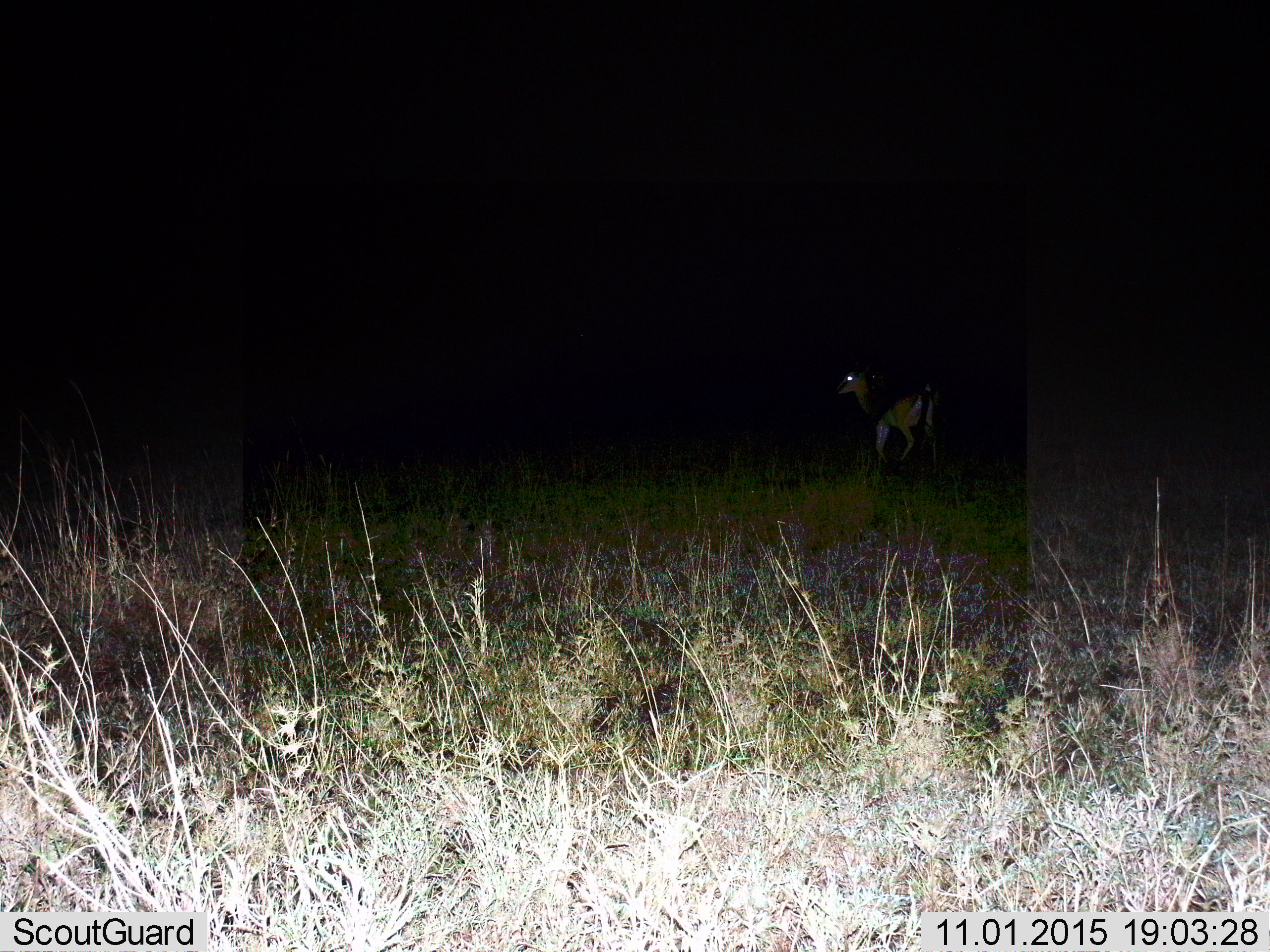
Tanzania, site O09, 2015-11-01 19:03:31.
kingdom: Animalia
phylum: Chordata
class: Mammalia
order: Artiodactyla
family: Bovidae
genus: Eudorcas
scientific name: Eudorcas thomsonii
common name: thomson's gazelle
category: gazellethomsons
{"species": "gazellethomsons (thomson's gazelle) (Eudorcas thomsonii)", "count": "1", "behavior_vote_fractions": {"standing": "80%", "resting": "0%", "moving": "20%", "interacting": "0%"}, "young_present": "20%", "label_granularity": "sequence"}